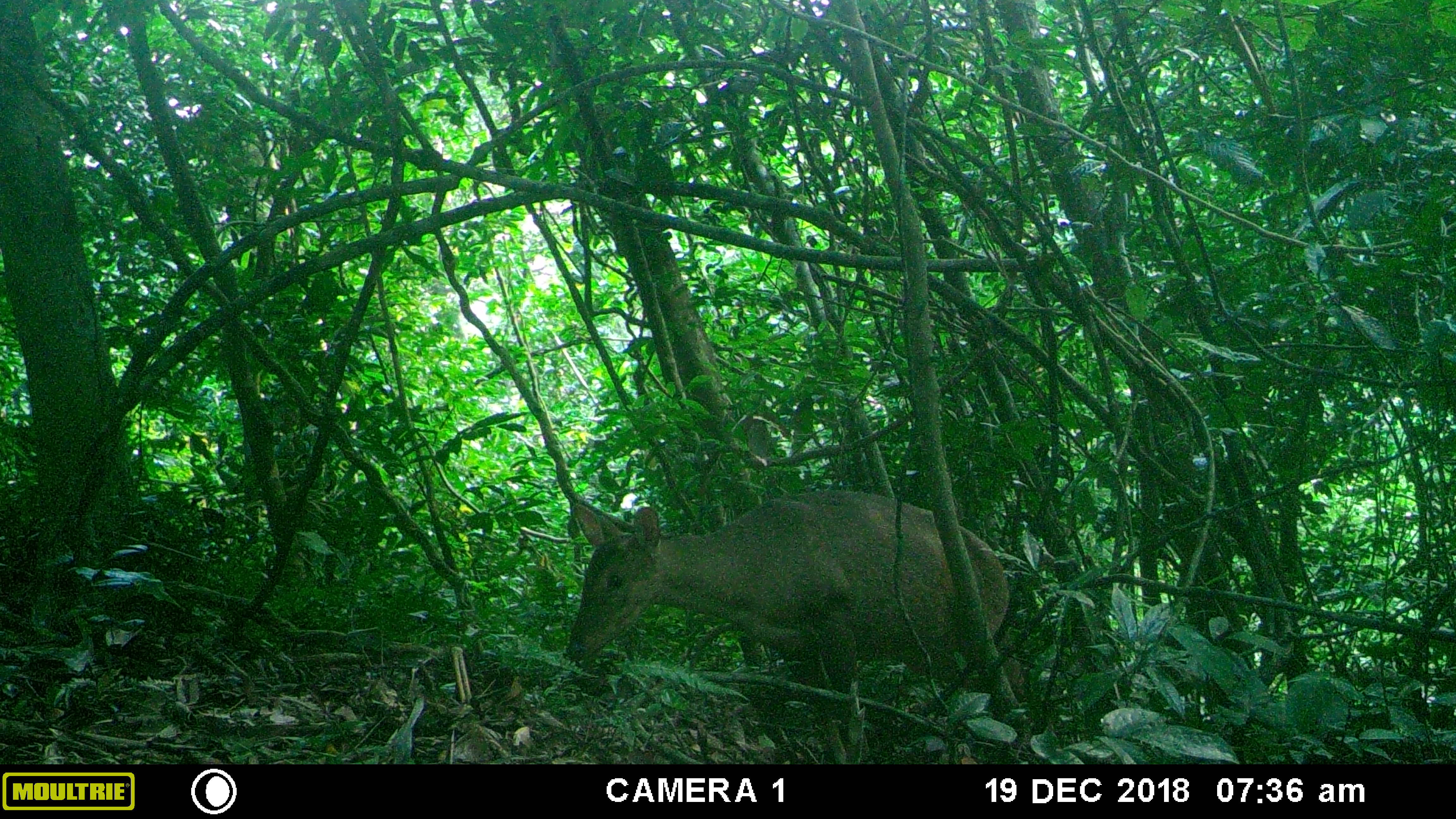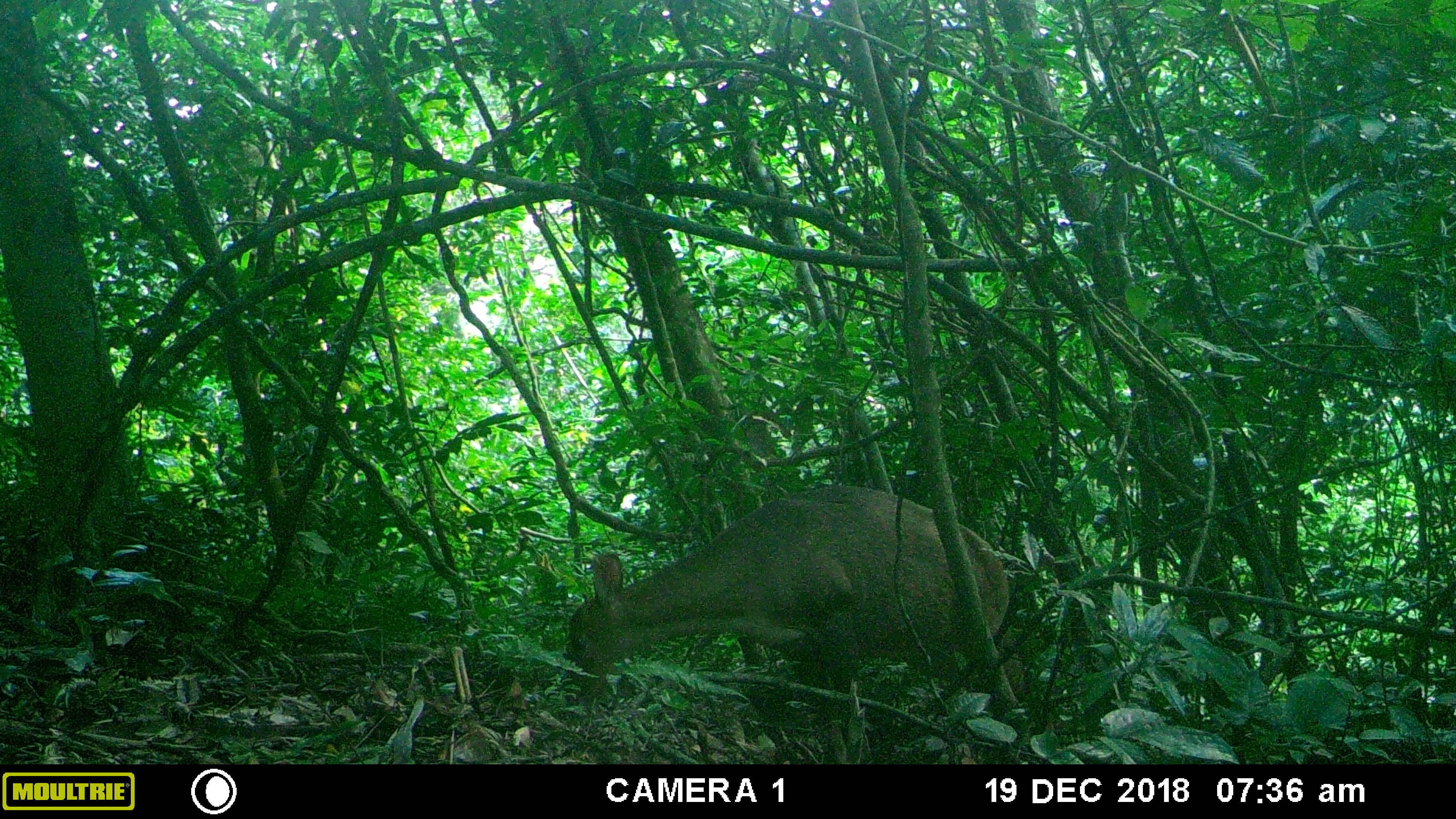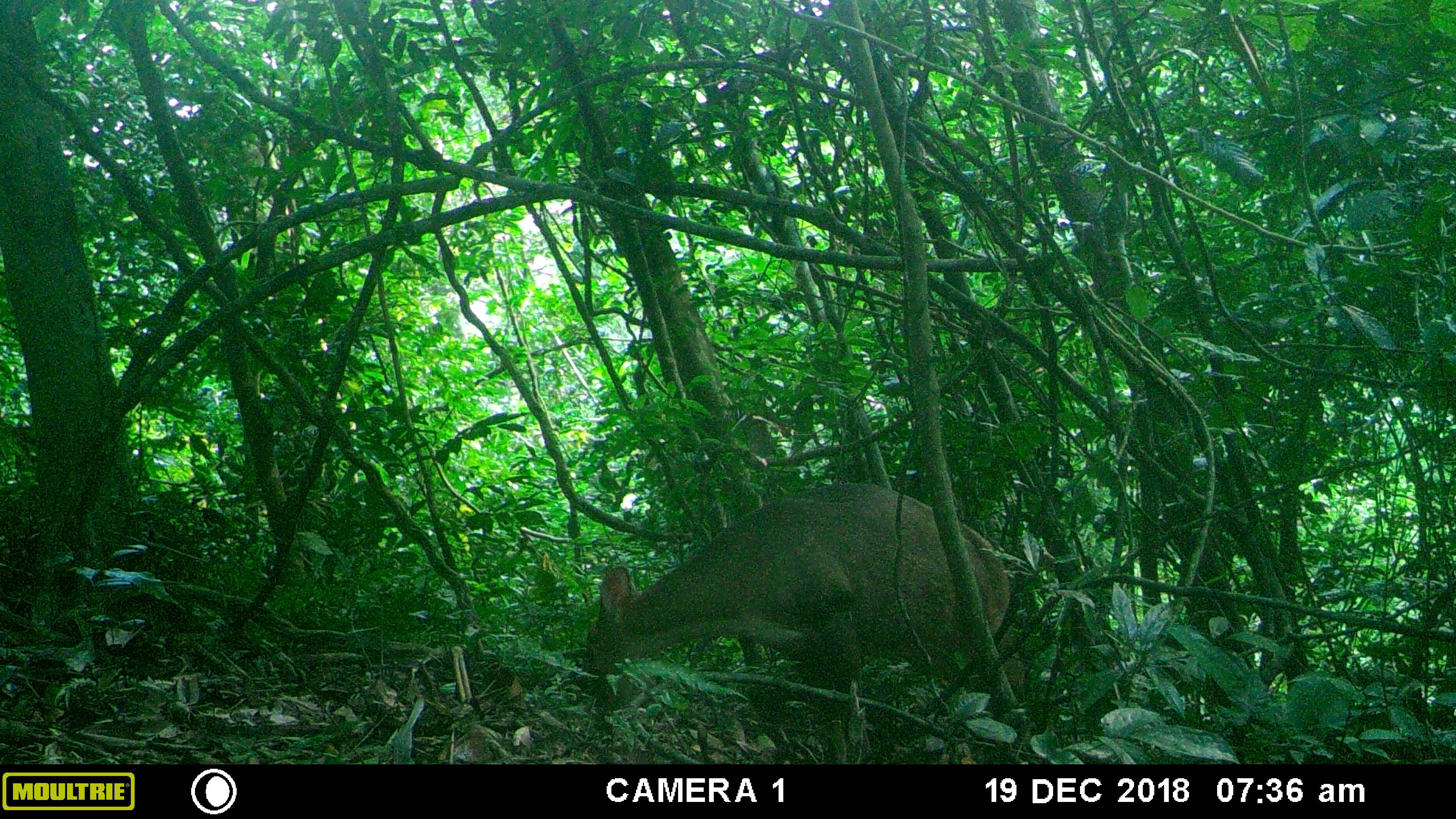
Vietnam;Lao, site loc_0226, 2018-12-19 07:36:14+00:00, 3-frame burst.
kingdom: Animalia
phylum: Chordata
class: Mammalia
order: Artiodactyla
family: Cervidae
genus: Muntiacus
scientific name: Muntiacus vuquangensis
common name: large-antlered muntjac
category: large antlered muntjac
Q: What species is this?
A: Large antlered muntjac (large-antlered muntjac) (Muntiacus vuquangensis).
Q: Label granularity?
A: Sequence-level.